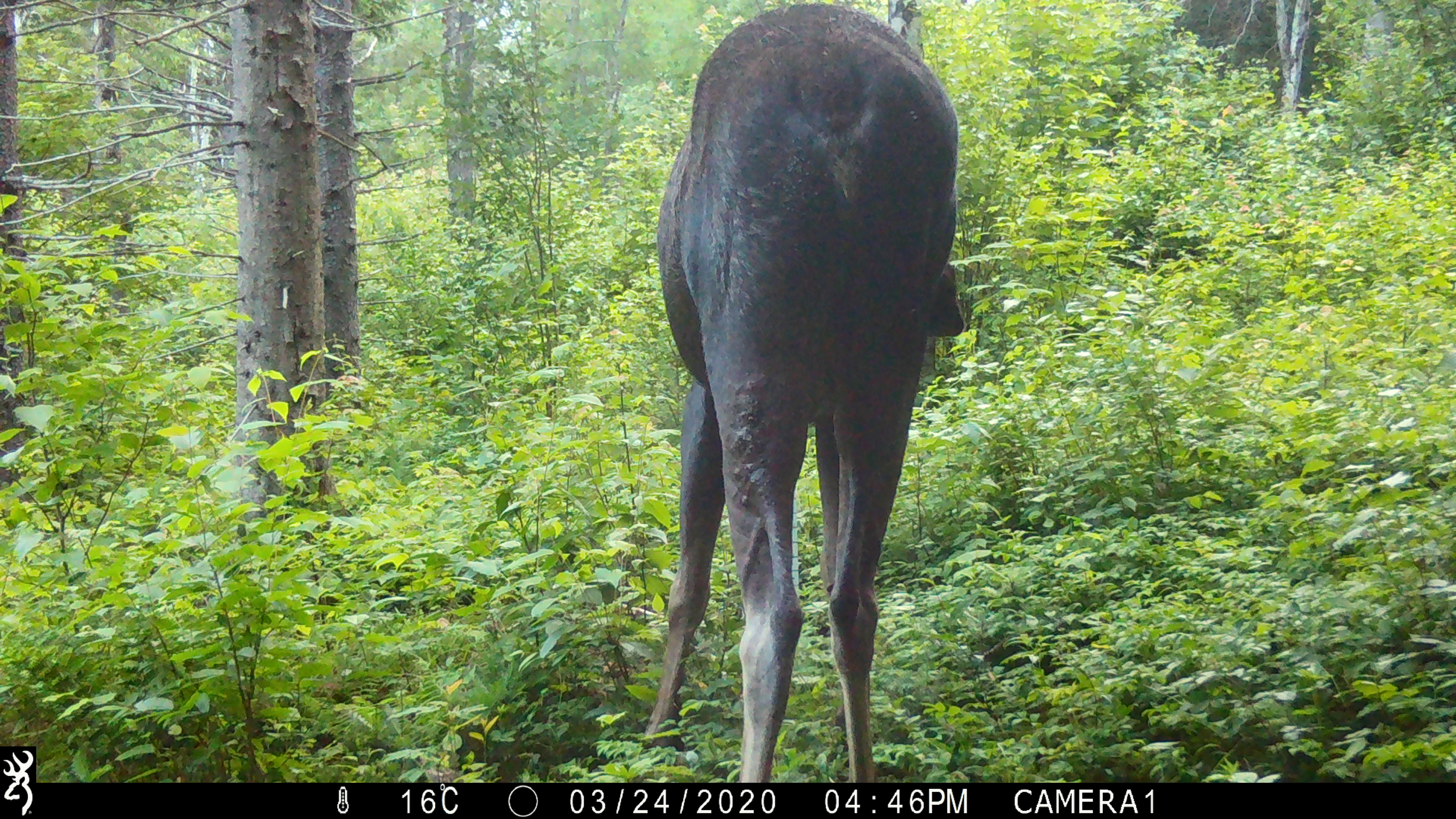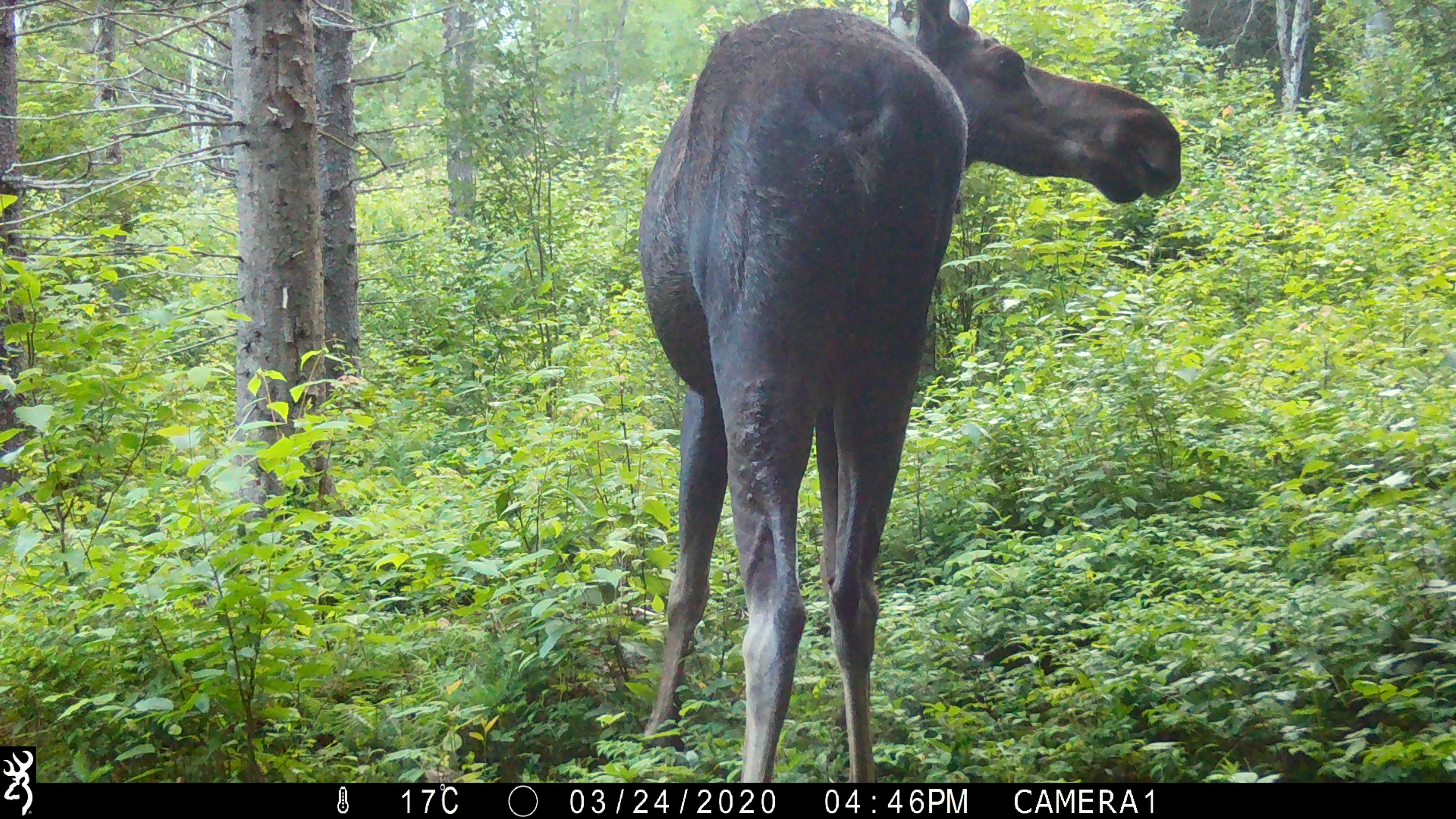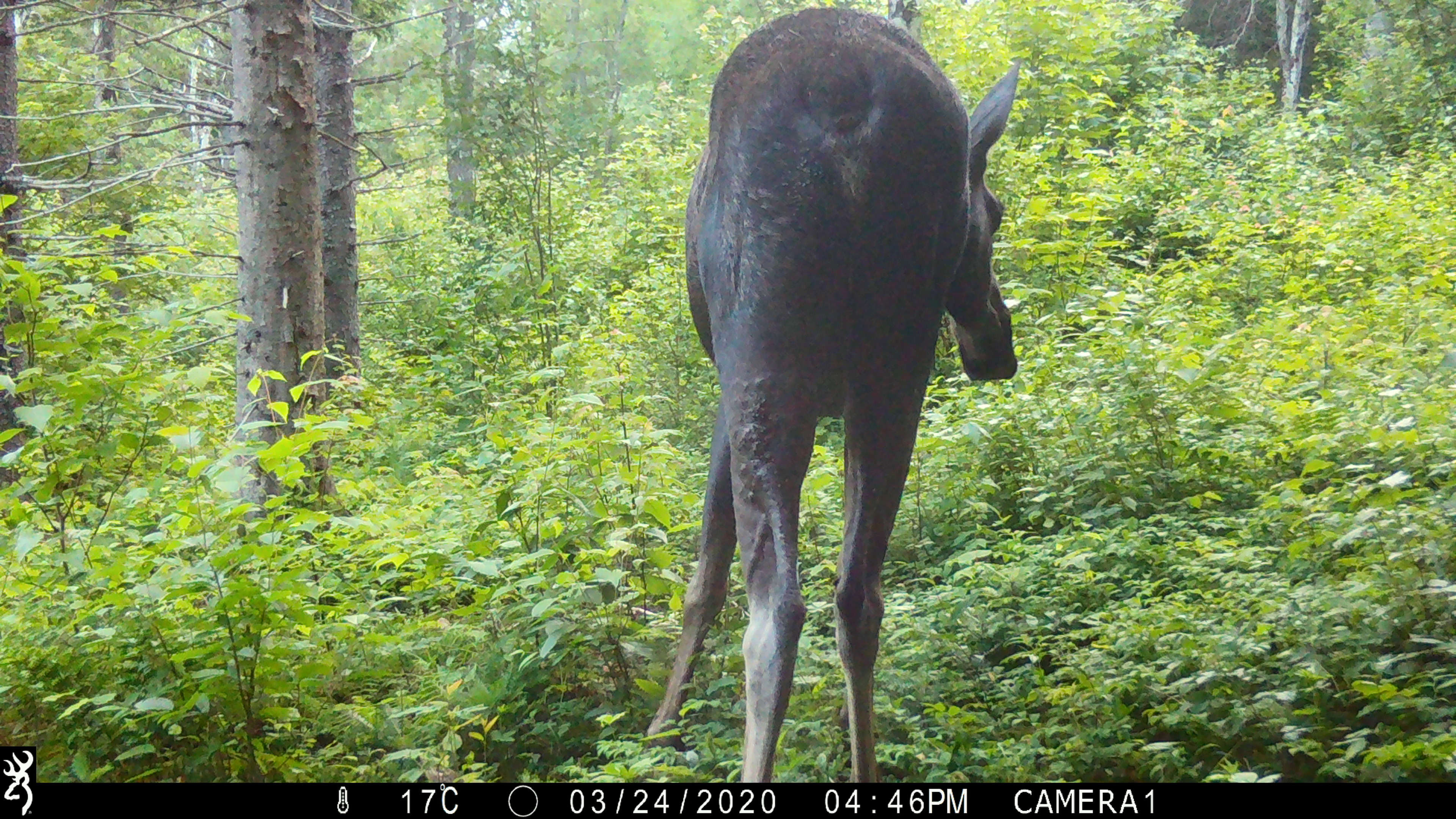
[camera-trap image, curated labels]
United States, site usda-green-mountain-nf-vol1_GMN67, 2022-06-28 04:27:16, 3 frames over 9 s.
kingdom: Animalia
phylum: Chordata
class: Mammalia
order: Artiodactyla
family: Cervidae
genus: Alces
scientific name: Alces alces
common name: moose